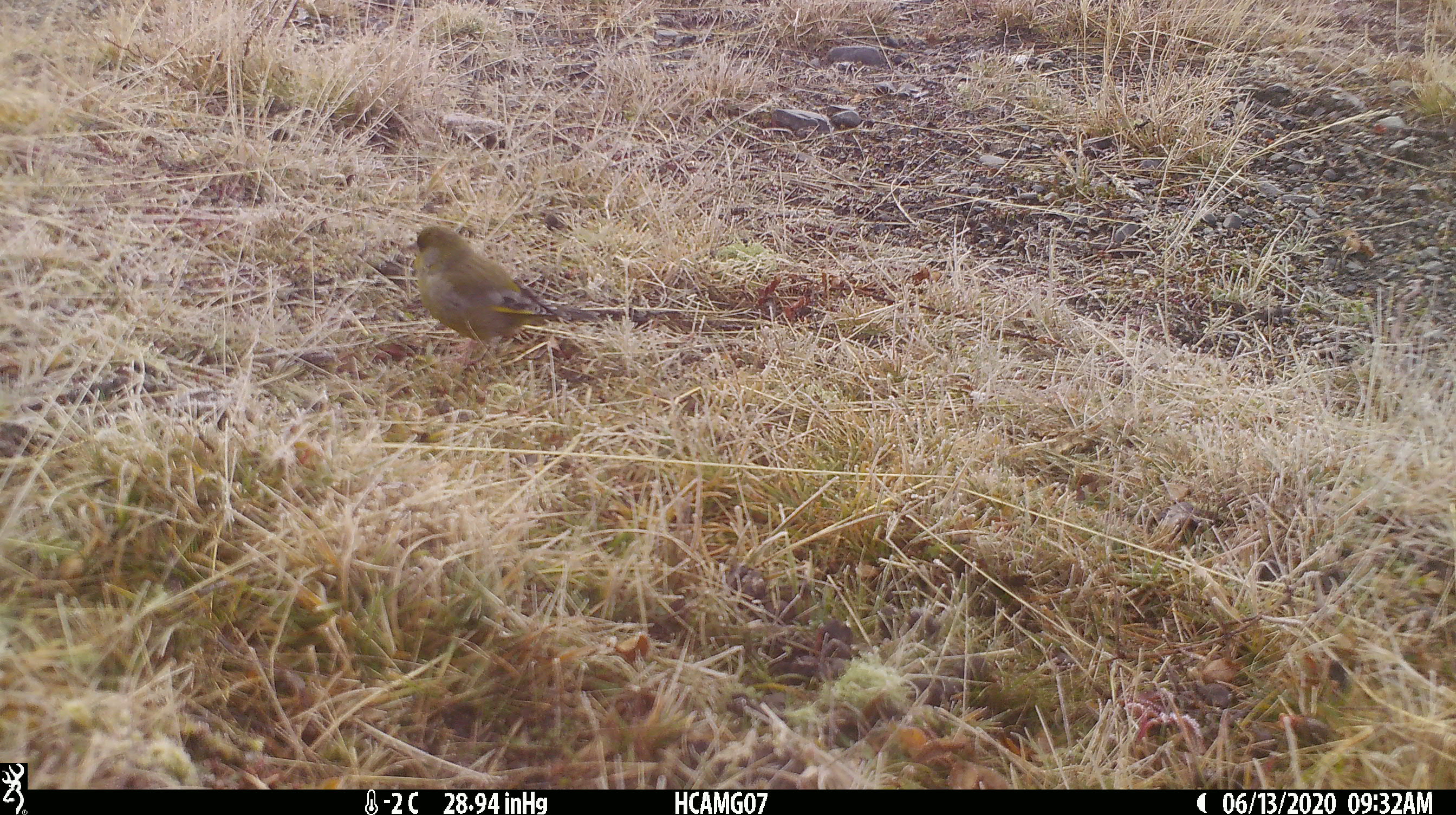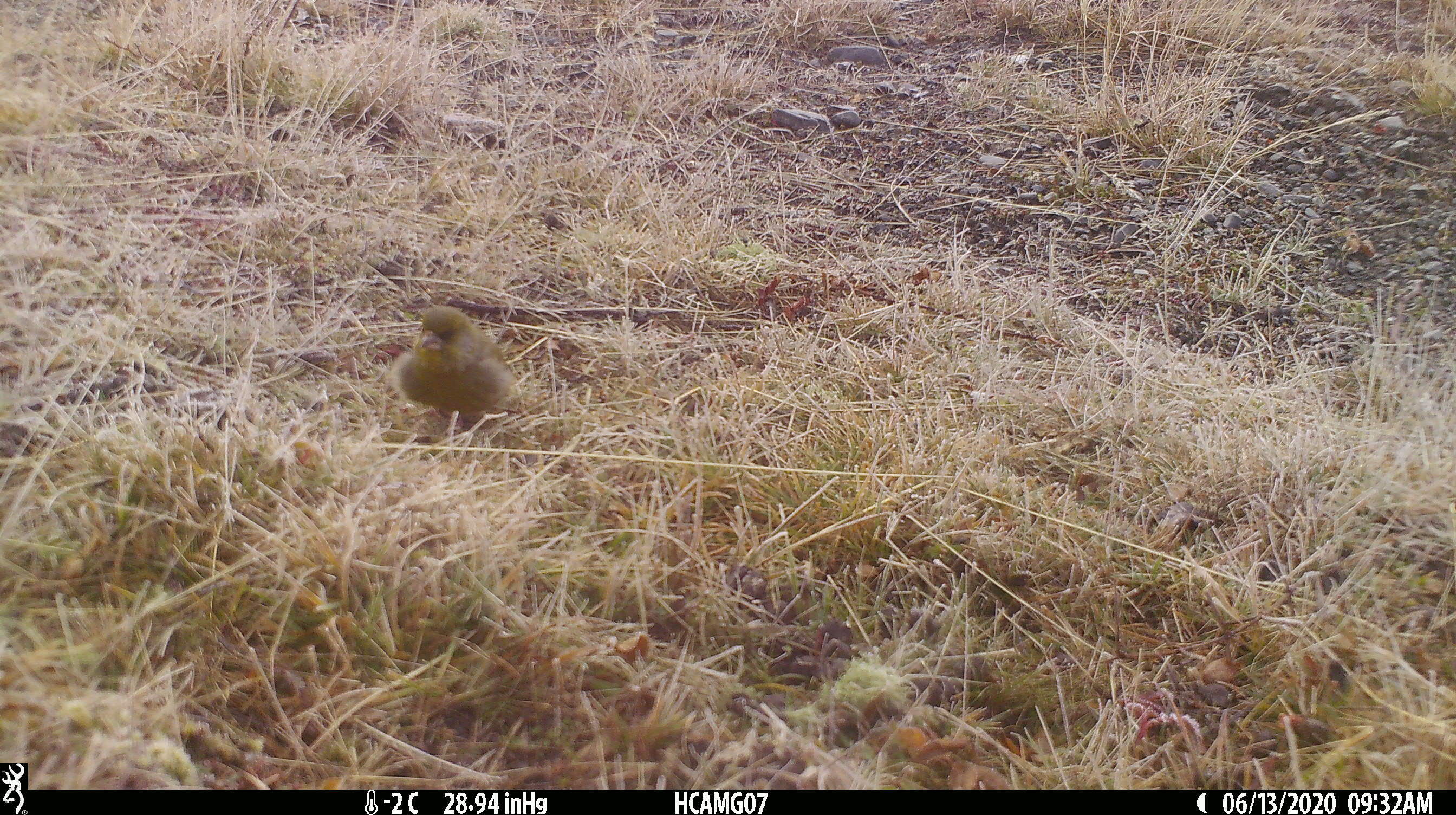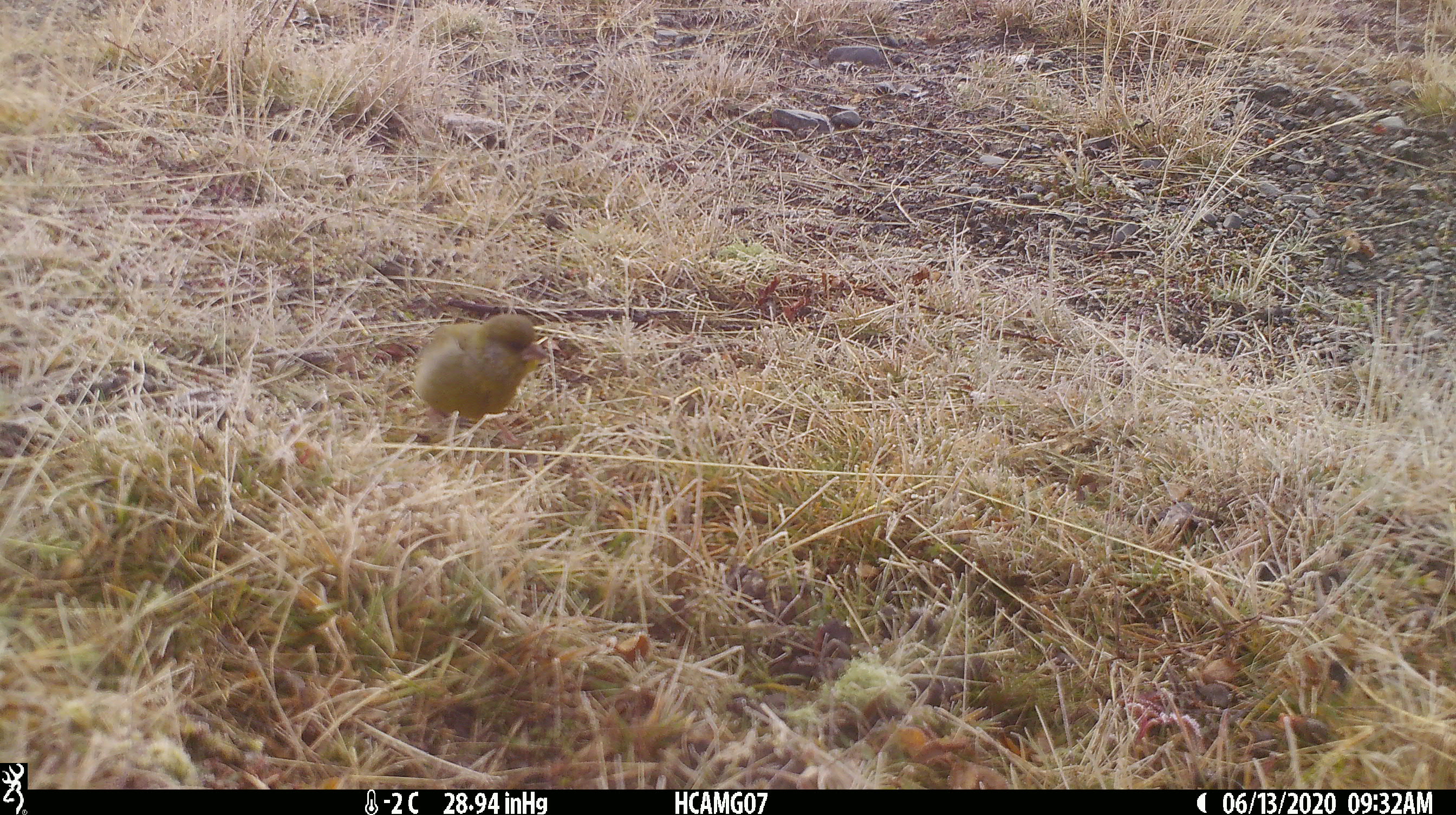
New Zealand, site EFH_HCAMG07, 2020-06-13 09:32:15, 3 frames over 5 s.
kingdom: Animalia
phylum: Chordata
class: Aves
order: Passeriformes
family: Fringillidae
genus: Chloris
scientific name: Chloris chloris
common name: greenfinch